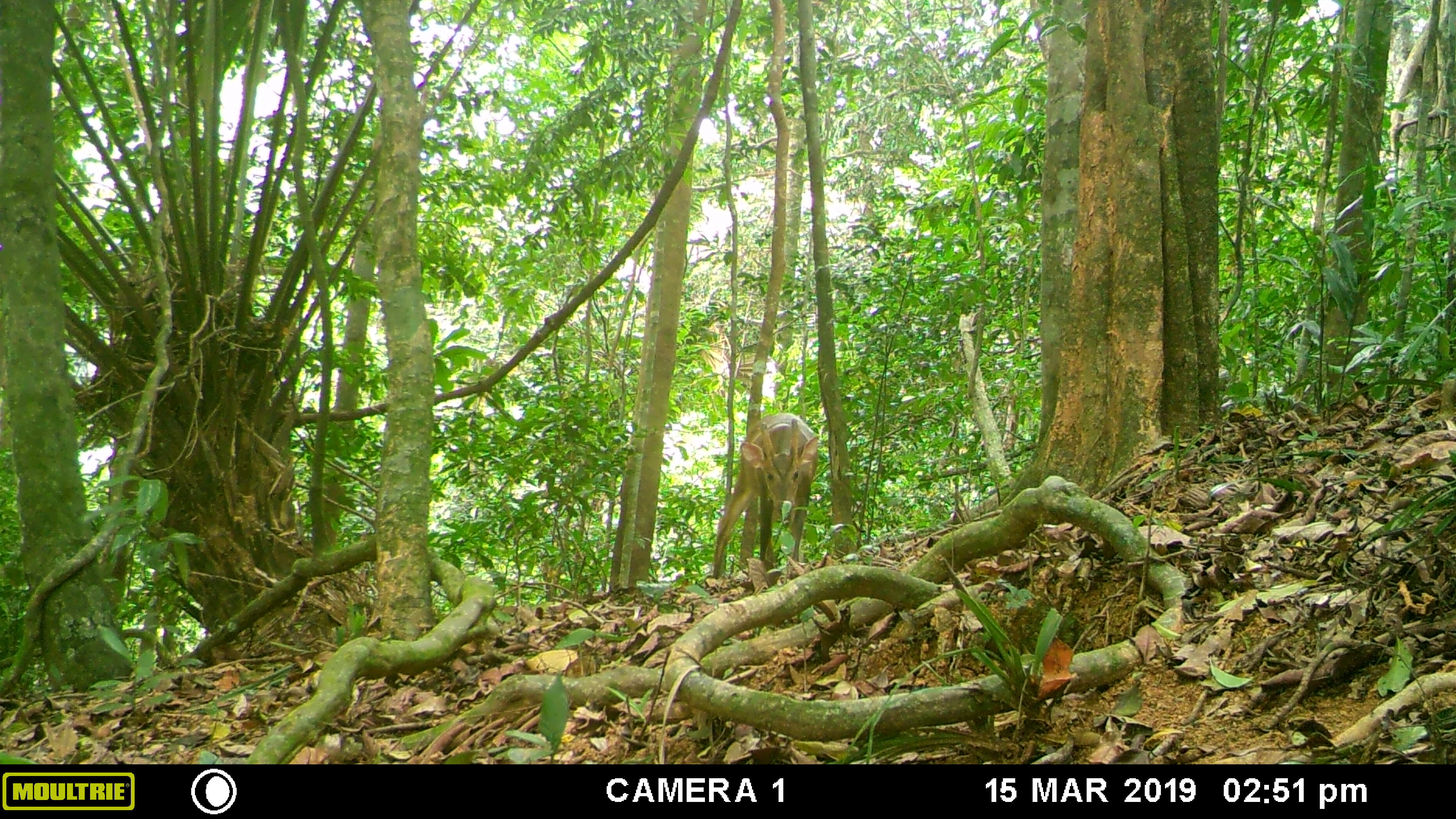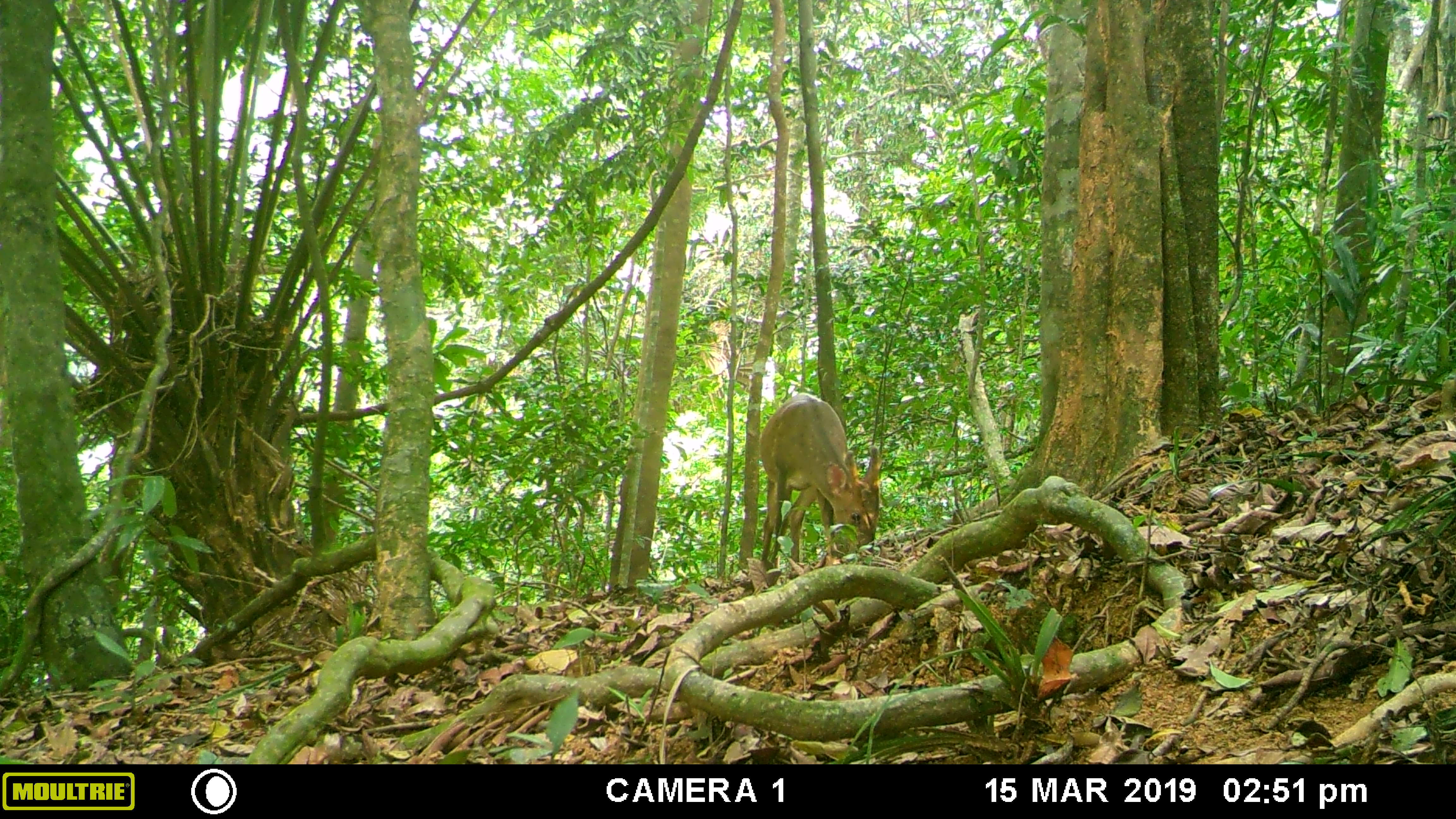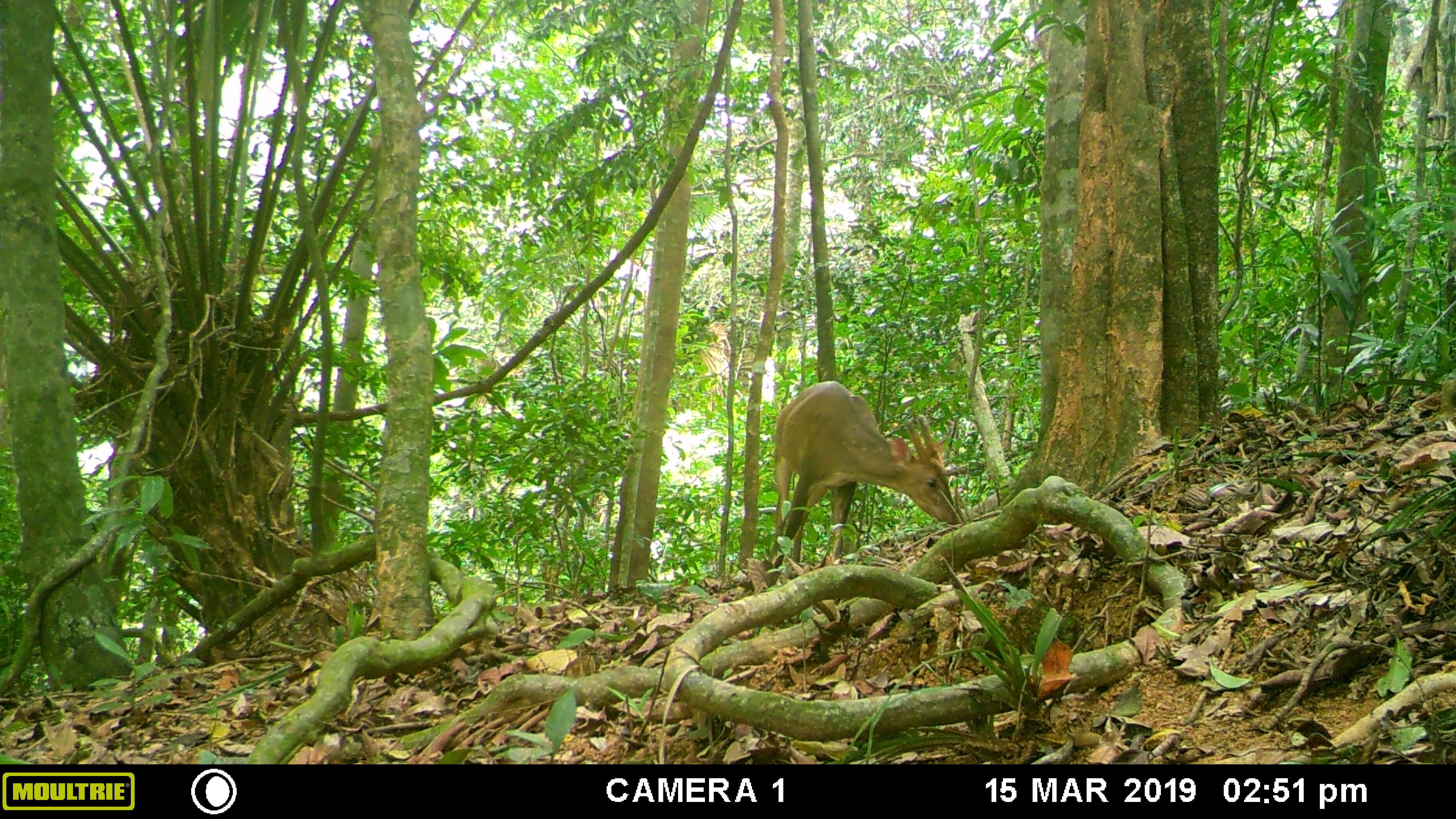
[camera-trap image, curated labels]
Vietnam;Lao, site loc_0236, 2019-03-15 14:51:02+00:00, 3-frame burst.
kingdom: Animalia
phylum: Chordata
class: Mammalia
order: Artiodactyla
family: Cervidae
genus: Muntiacus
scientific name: Muntiacus vuquangensis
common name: large-antlered muntjac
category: large antlered muntjac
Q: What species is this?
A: Large antlered muntjac (large-antlered muntjac) (Muntiacus vuquangensis).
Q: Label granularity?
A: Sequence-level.